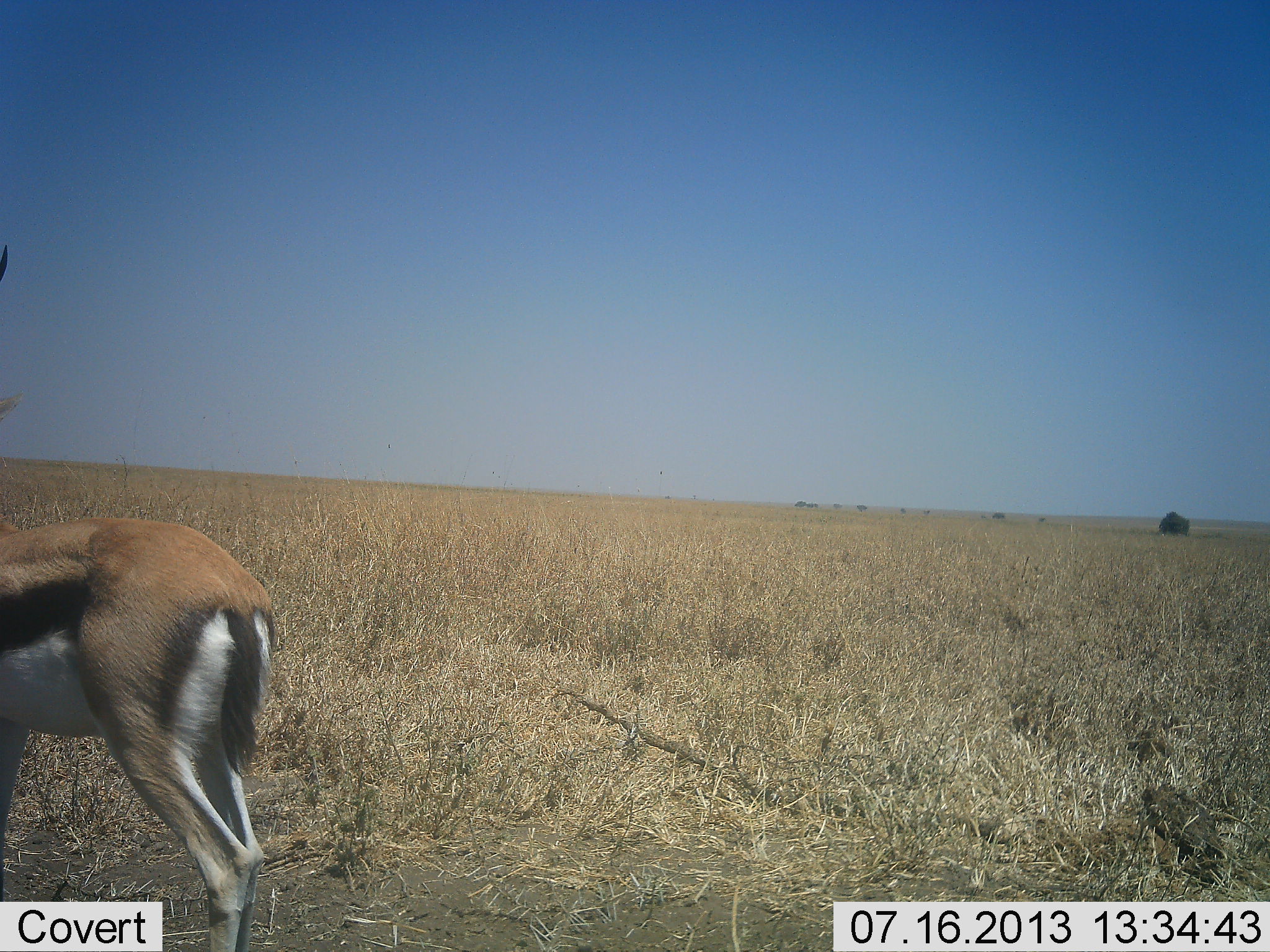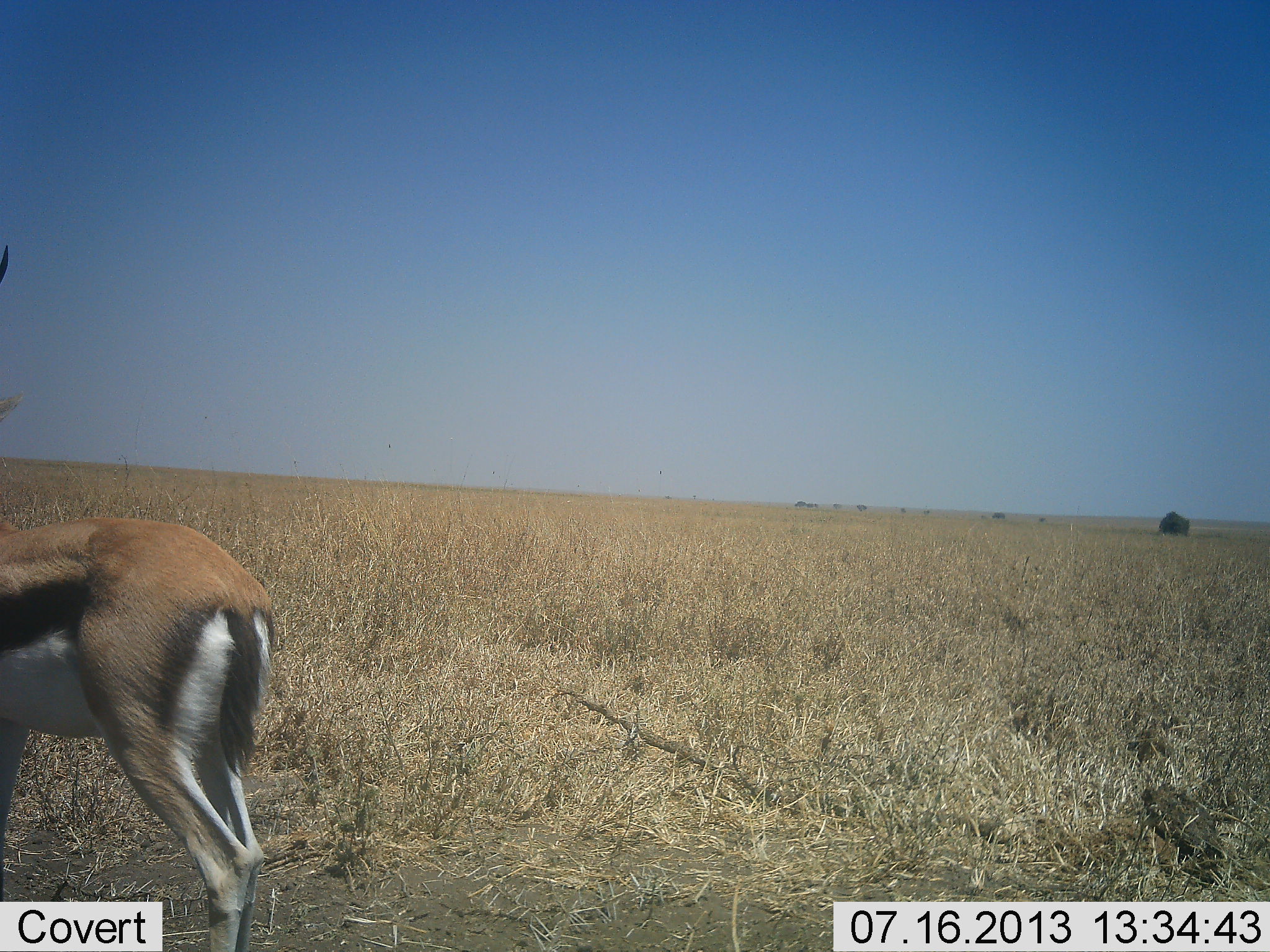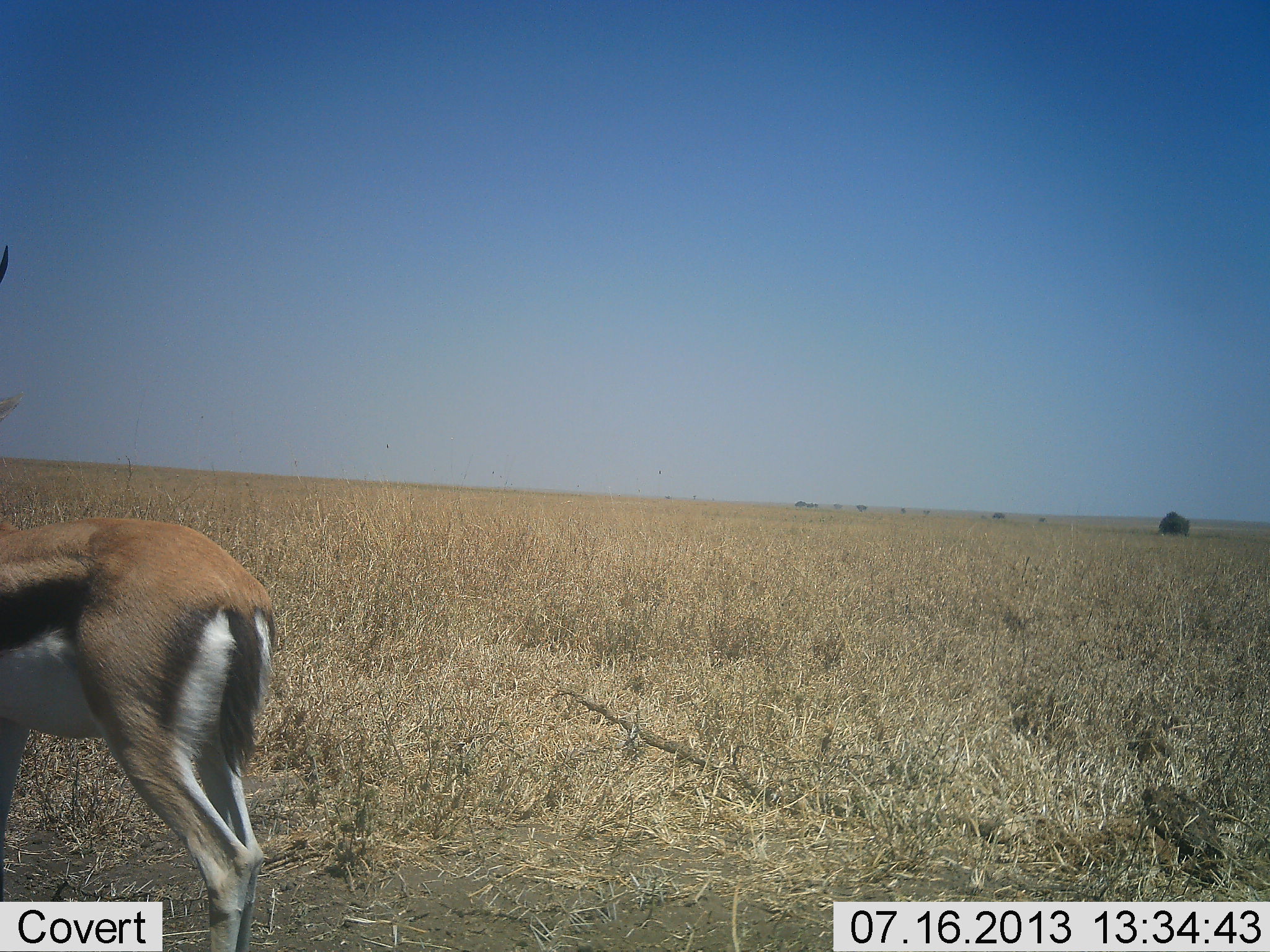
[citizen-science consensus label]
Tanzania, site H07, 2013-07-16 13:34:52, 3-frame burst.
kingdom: Animalia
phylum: Chordata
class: Mammalia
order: Artiodactyla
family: Bovidae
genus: Eudorcas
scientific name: Eudorcas thomsonii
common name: thomson's gazelle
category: gazellethomsons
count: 1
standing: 96%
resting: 0%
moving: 0%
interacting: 0%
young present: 0%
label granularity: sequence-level